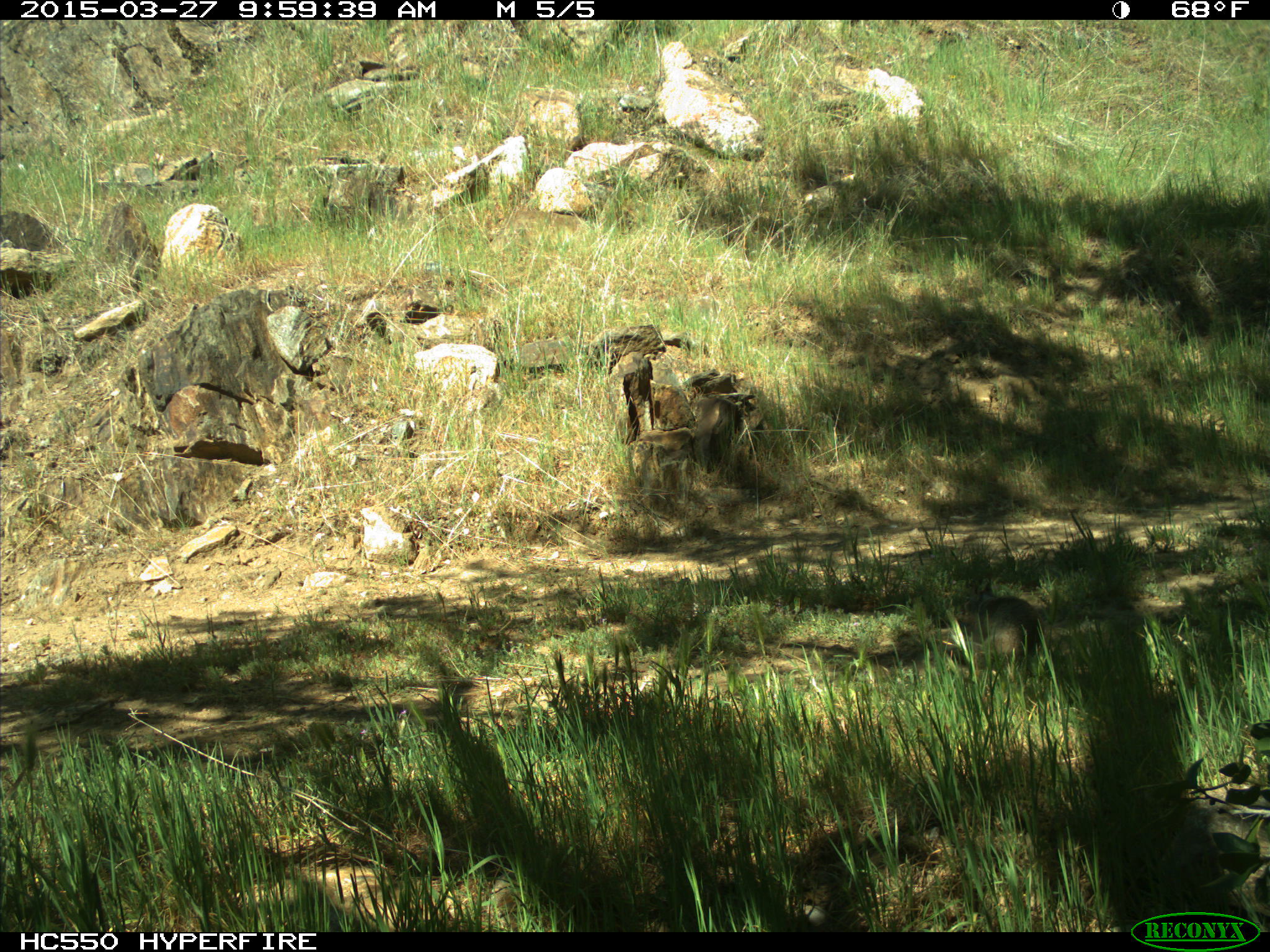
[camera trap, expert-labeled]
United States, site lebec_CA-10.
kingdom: Animalia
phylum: Chordata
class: Mammalia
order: Rodentia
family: Sciuridae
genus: Otospermophilus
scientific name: Otospermophilus beecheyi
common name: california ground squirrel